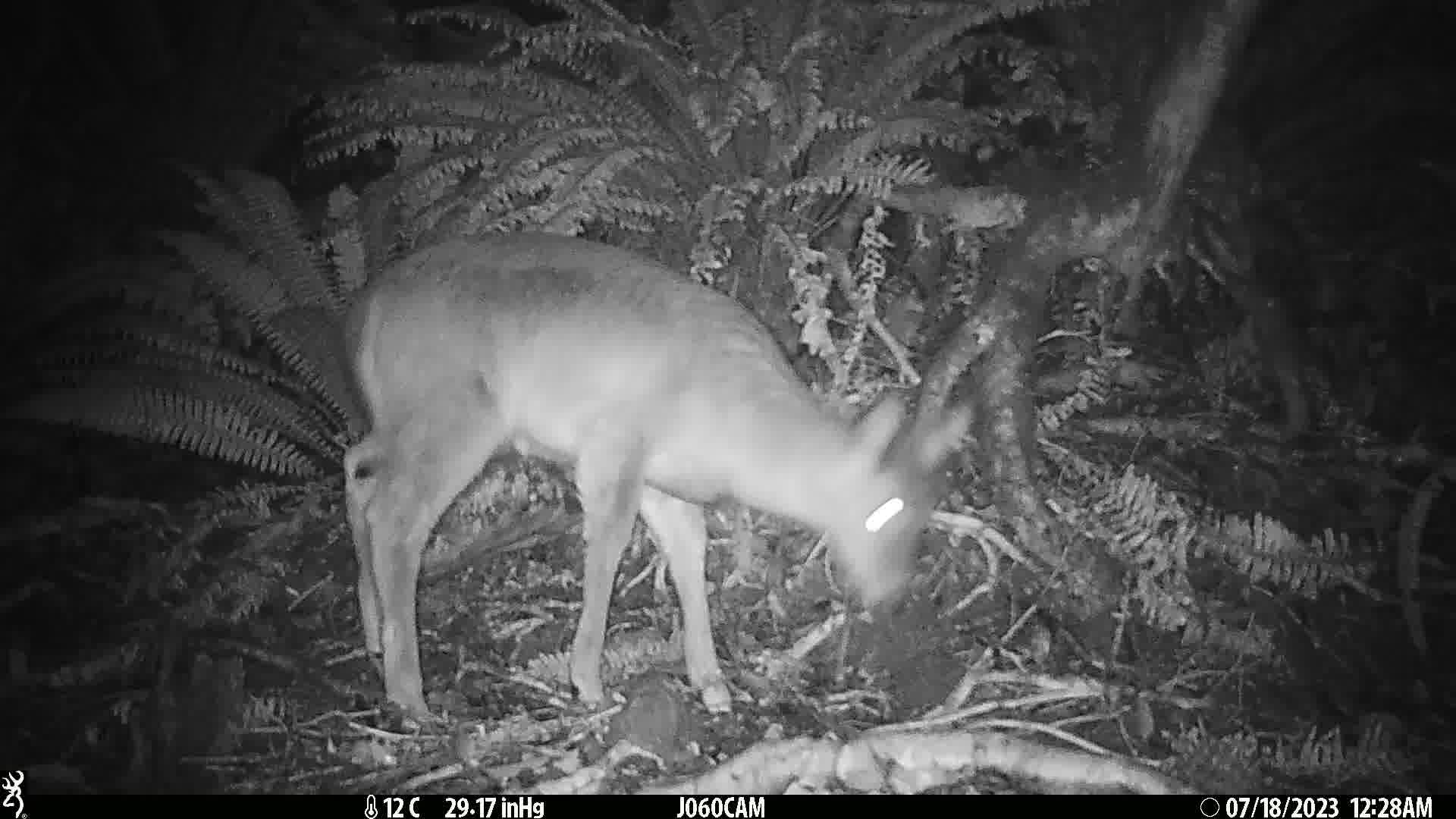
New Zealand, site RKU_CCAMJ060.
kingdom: Animalia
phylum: Chordata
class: Mammalia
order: Artiodactyla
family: Cervidae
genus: Odocoileus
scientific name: Odocoileus virginianus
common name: white-tailed deer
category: white tailed deer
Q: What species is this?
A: White tailed deer (white-tailed deer) (Odocoileus virginianus).